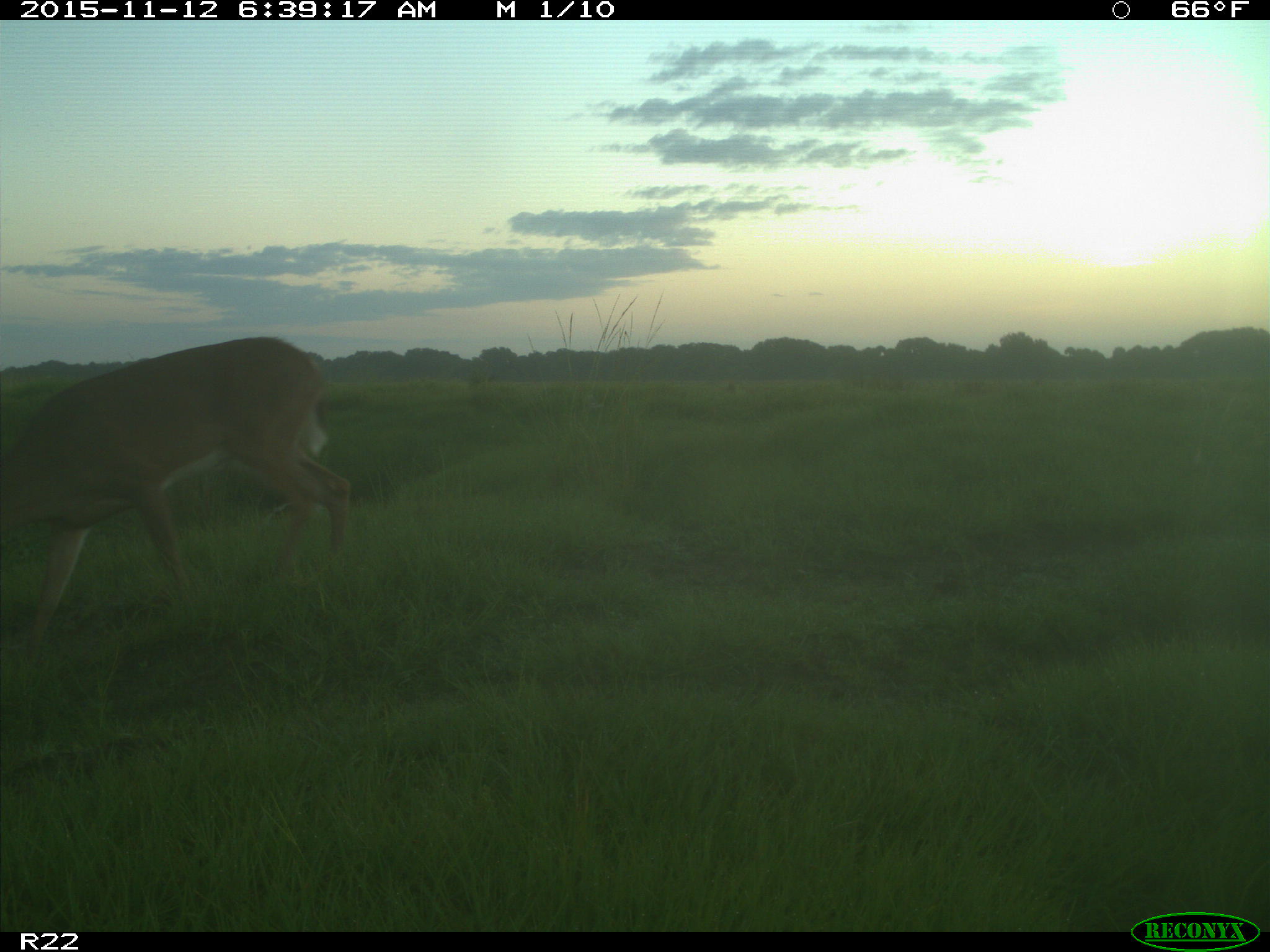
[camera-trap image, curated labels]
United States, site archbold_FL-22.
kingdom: Animalia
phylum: Chordata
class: Mammalia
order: Artiodactyla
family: Cervidae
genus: Odocoileus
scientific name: Odocoileus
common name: deer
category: unidentified deer